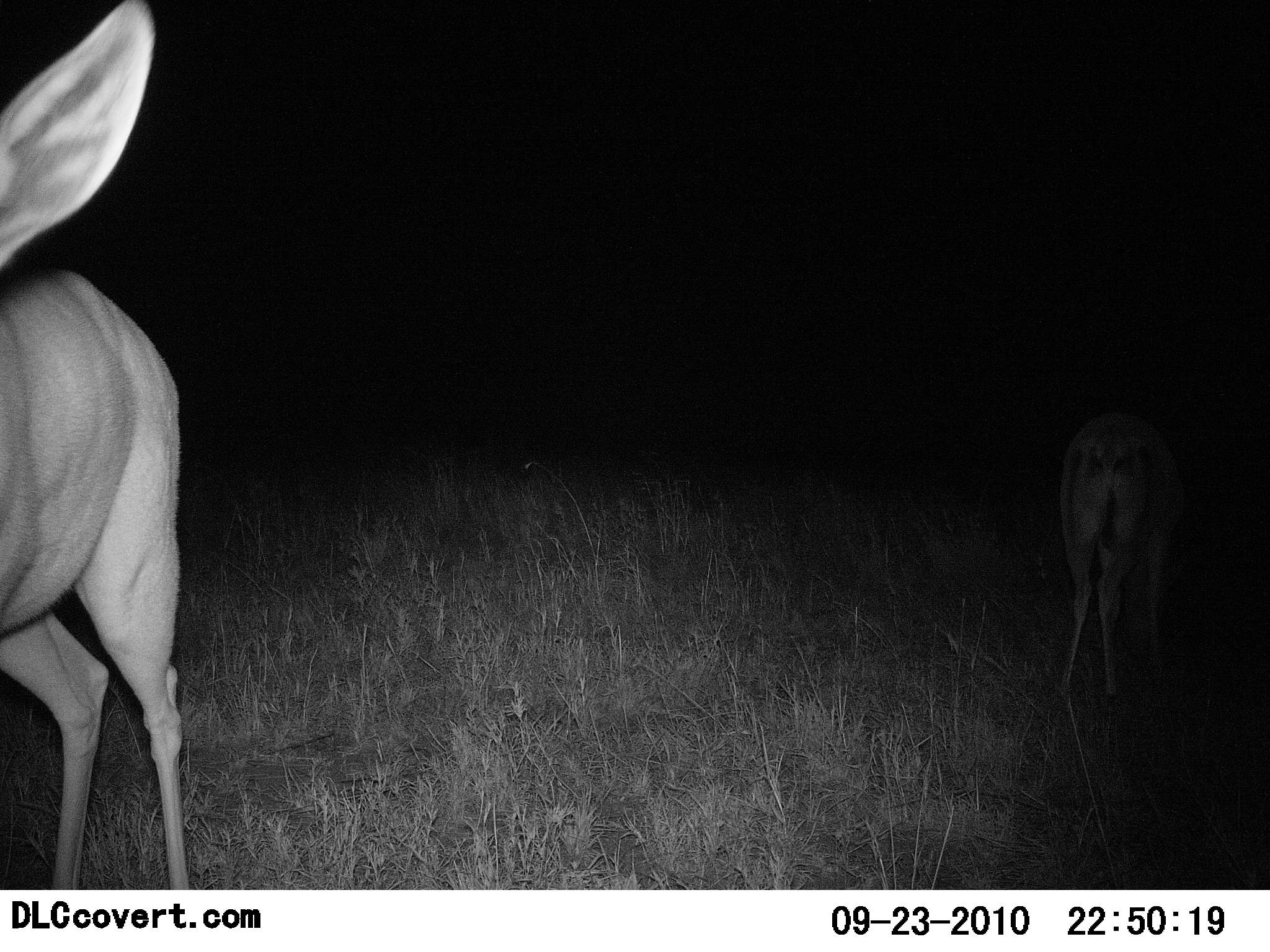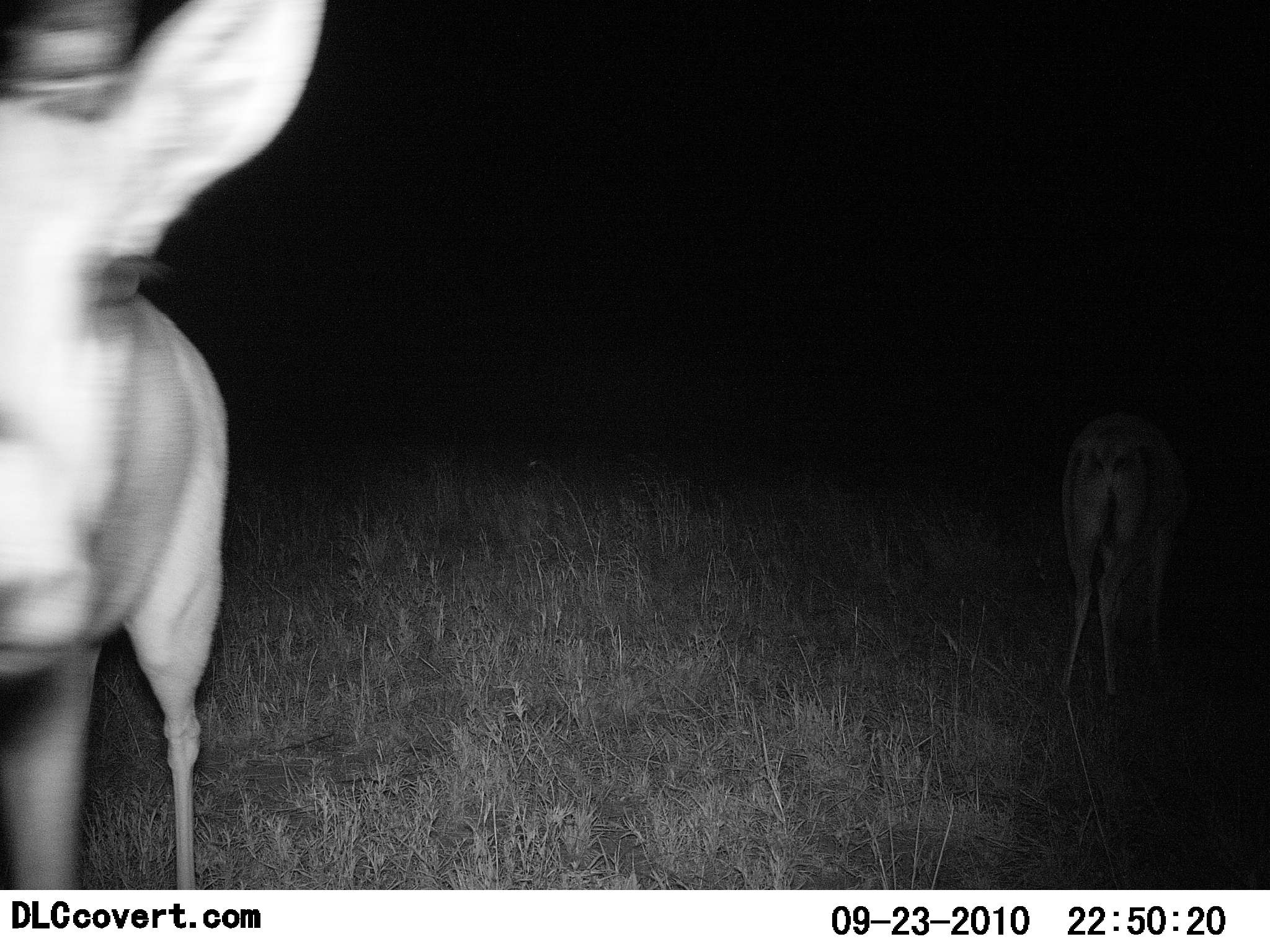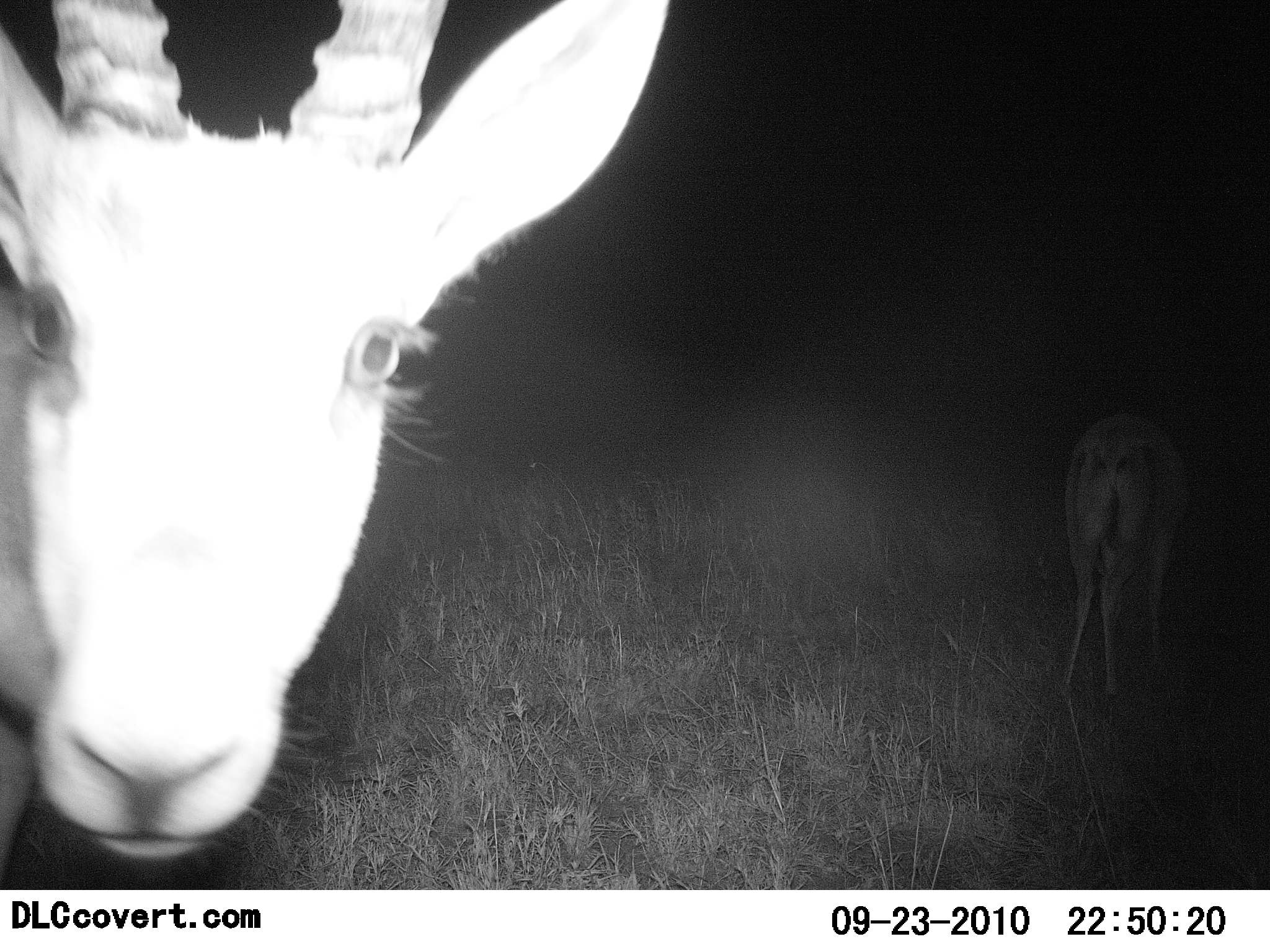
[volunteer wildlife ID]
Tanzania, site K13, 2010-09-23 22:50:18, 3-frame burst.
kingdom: Animalia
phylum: Chordata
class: Mammalia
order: Artiodactyla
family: Bovidae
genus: Nanger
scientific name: Nanger granti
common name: grant's gazelle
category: gazellegrants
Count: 2.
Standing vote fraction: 93%.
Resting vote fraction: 0%.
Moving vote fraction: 20%.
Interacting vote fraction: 20%.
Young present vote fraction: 0%.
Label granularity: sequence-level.